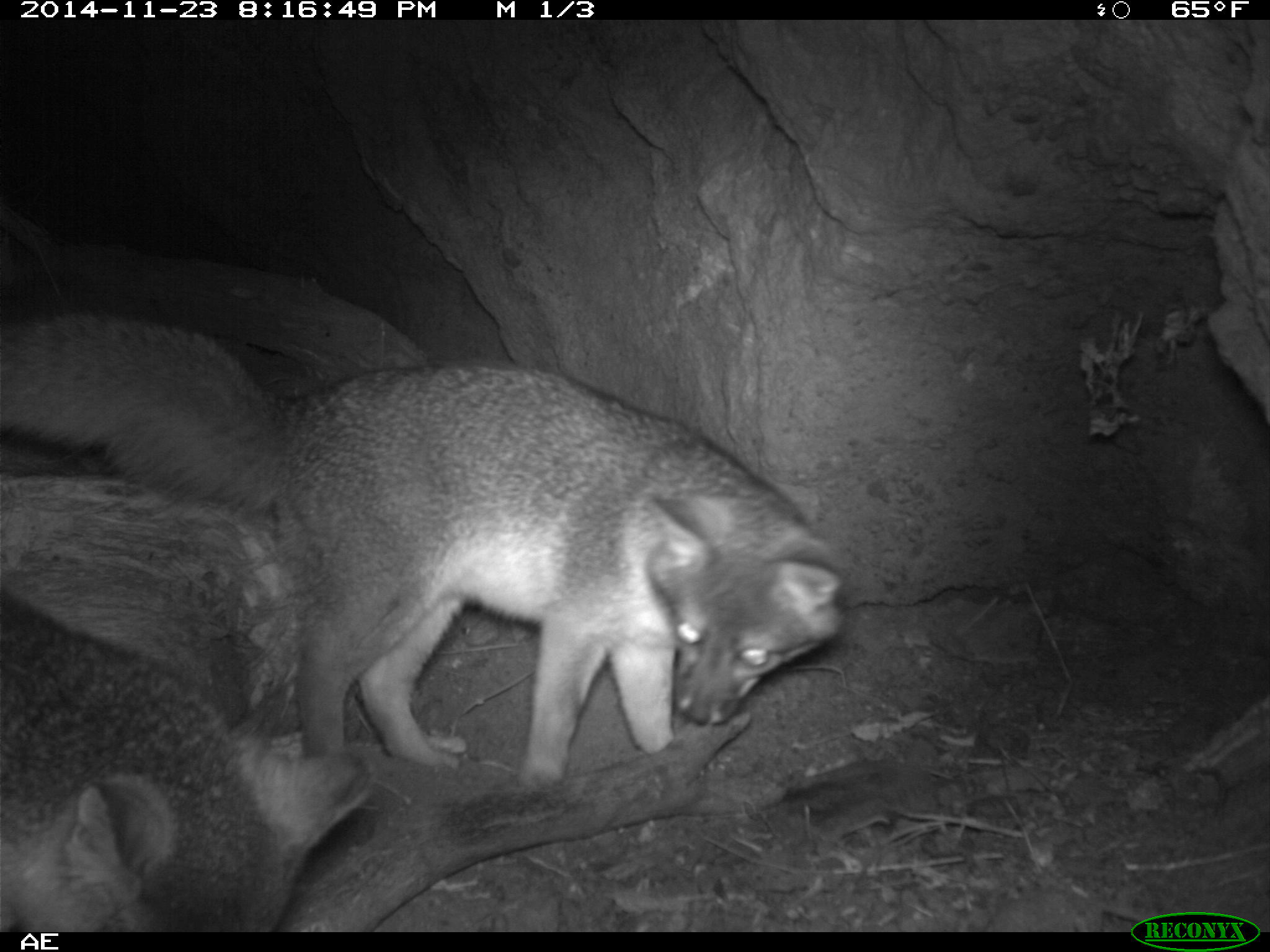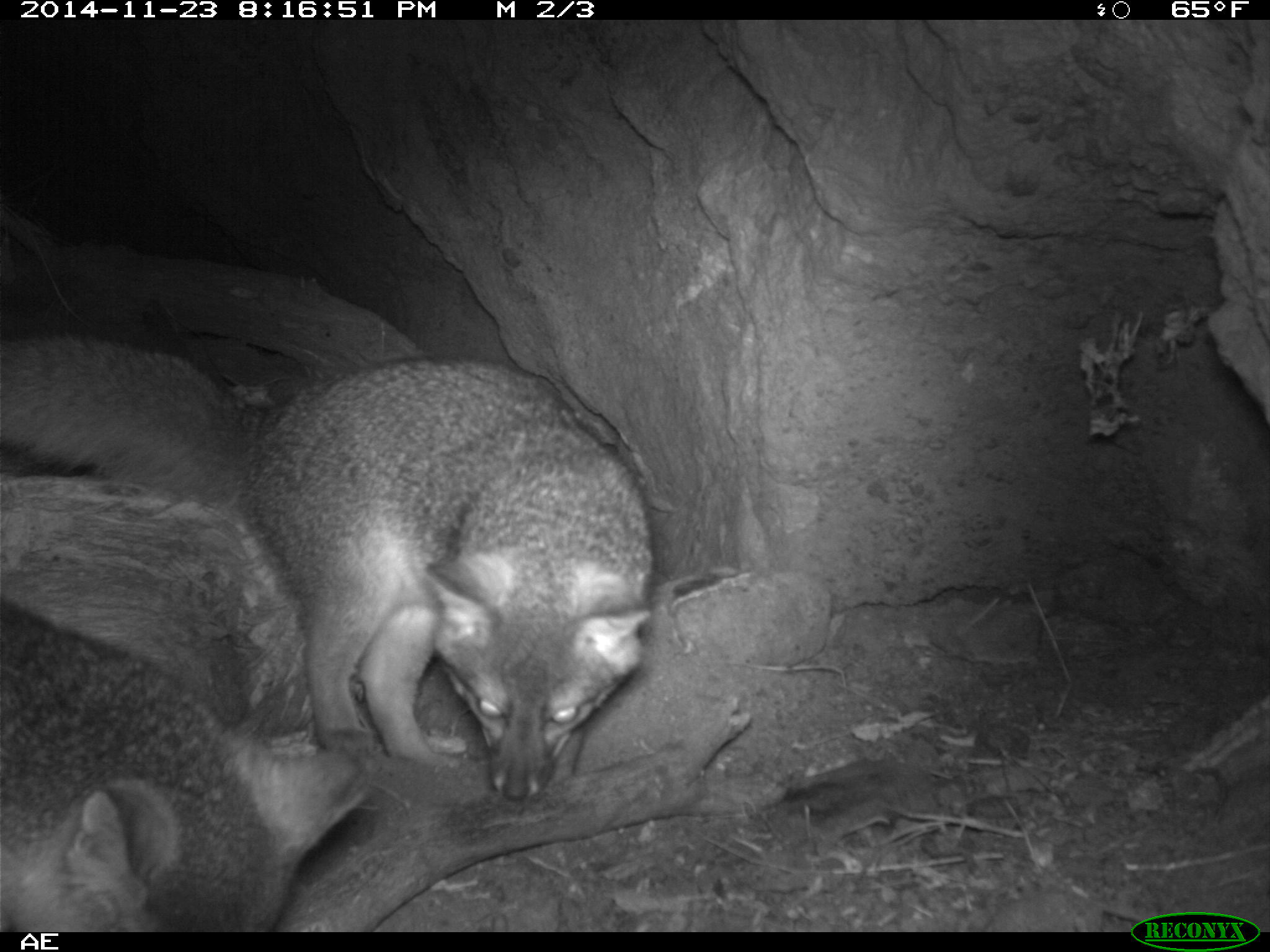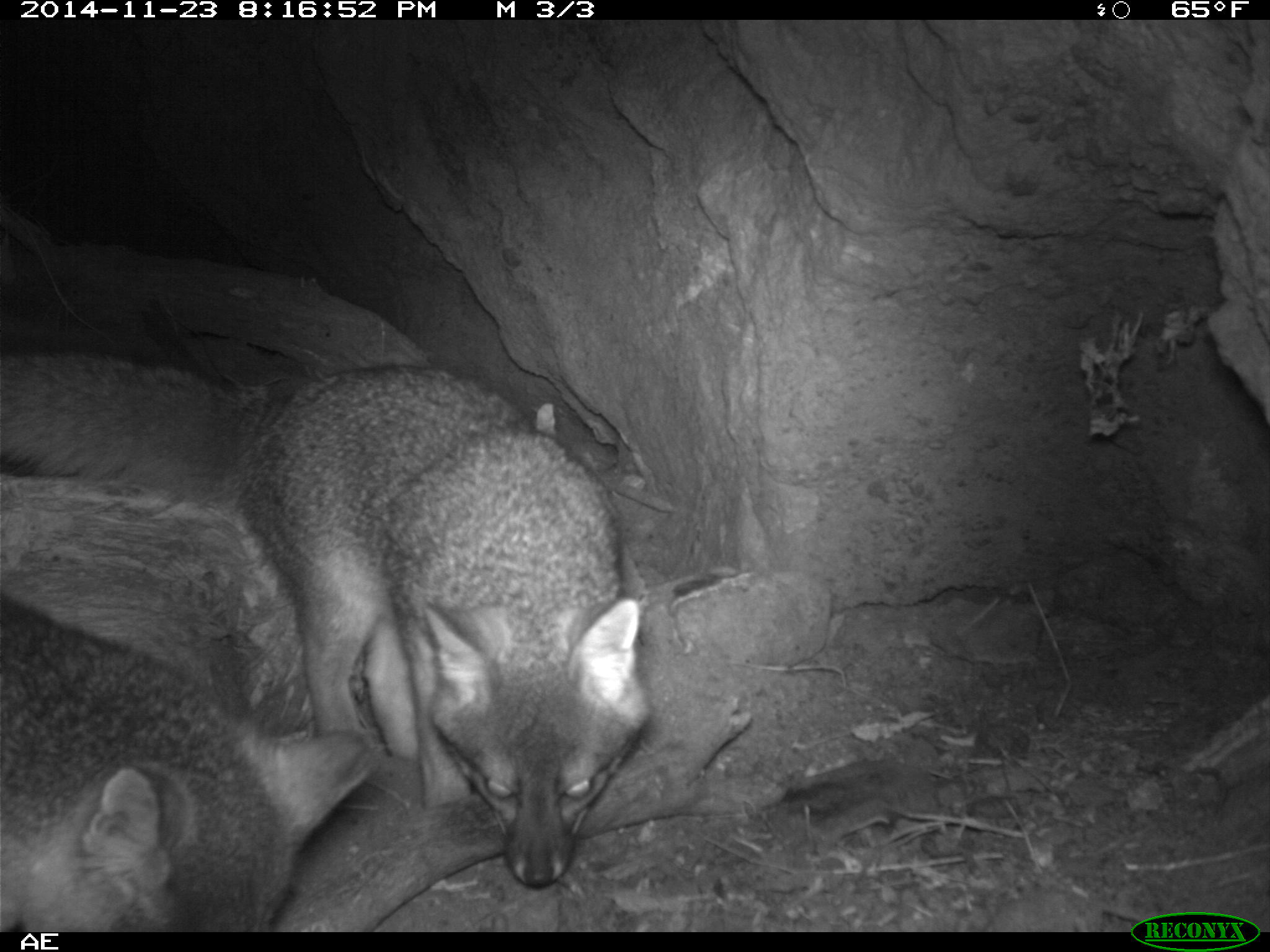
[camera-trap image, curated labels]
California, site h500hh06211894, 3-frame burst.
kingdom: Animalia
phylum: Chordata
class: Mammalia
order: Carnivora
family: Canidae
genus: Urocyon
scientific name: Urocyon littoralis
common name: island fox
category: fox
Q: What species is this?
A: Fox (island fox) (Urocyon littoralis).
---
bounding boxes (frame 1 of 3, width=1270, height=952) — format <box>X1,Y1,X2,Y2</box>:
fox: <box>0,314,850,790</box>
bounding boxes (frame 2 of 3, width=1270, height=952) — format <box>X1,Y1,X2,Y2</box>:
fox: <box>0,334,655,803</box>; <box>0,599,290,931</box>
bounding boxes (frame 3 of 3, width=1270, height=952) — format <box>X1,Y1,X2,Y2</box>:
fox: <box>0,343,652,888</box>; <box>0,581,384,931</box>